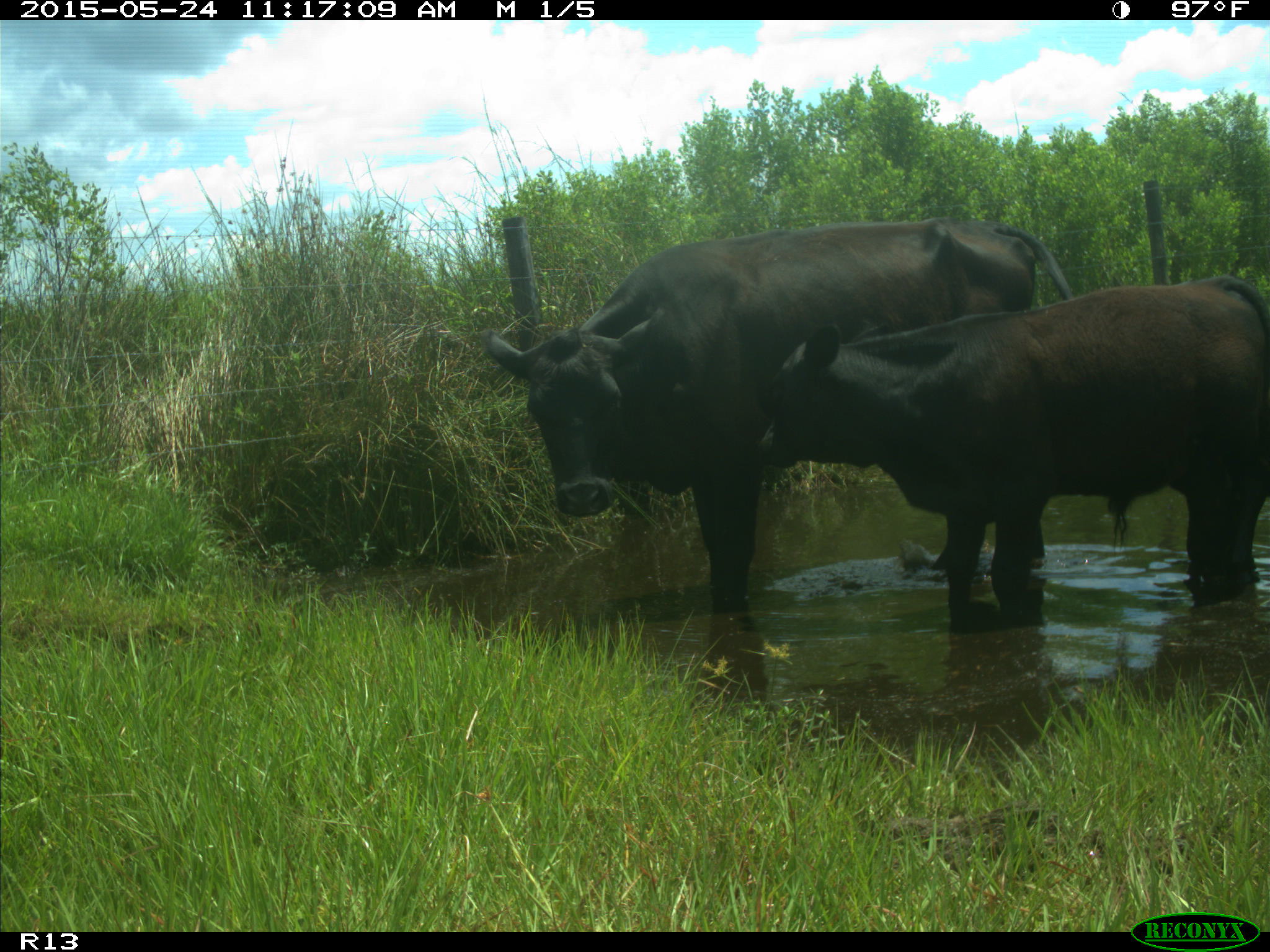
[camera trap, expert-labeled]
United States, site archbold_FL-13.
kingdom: Animalia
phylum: Chordata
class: Mammalia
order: Artiodactyla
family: Bovidae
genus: Bos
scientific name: Bos taurus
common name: domestic cow